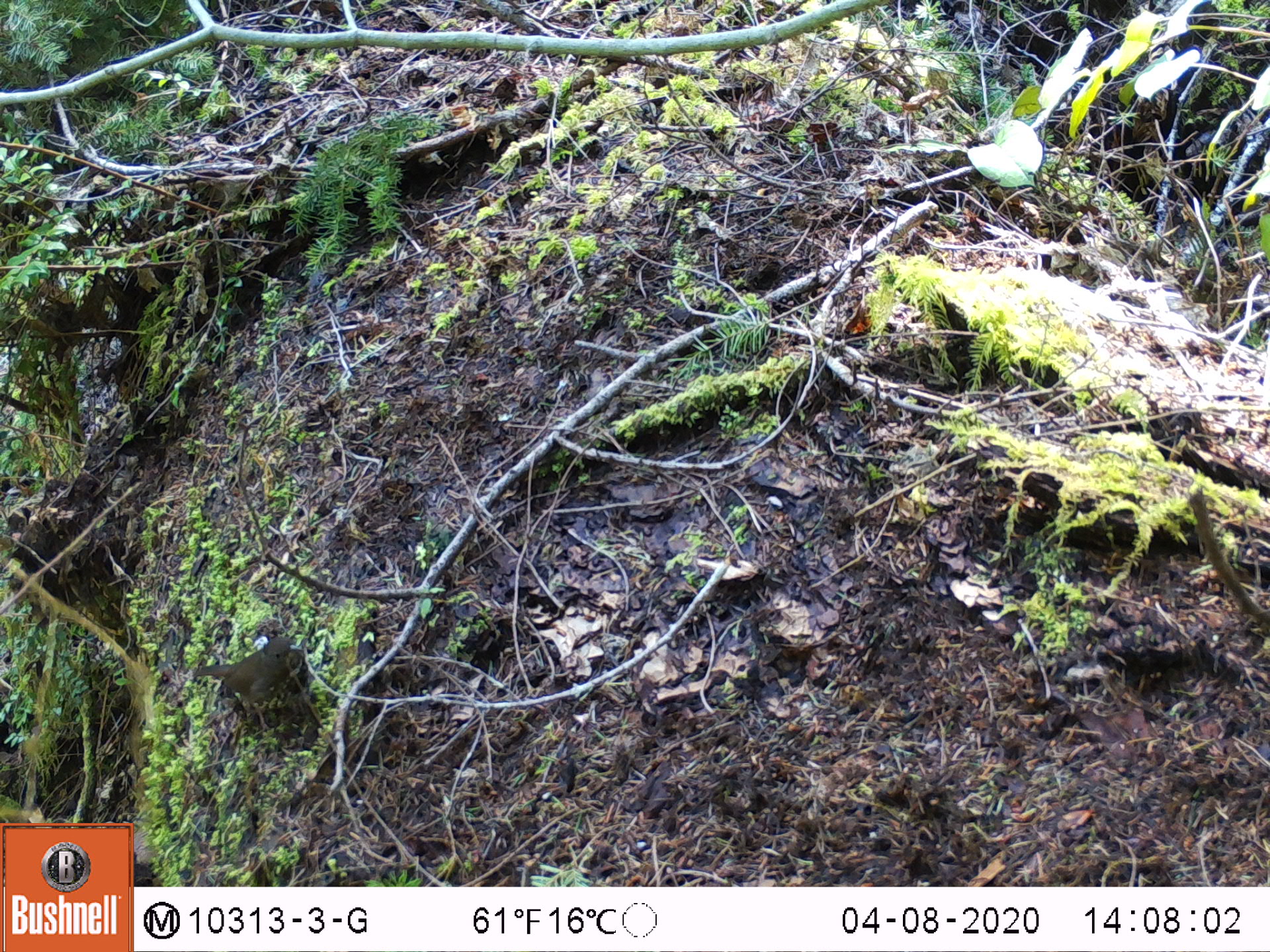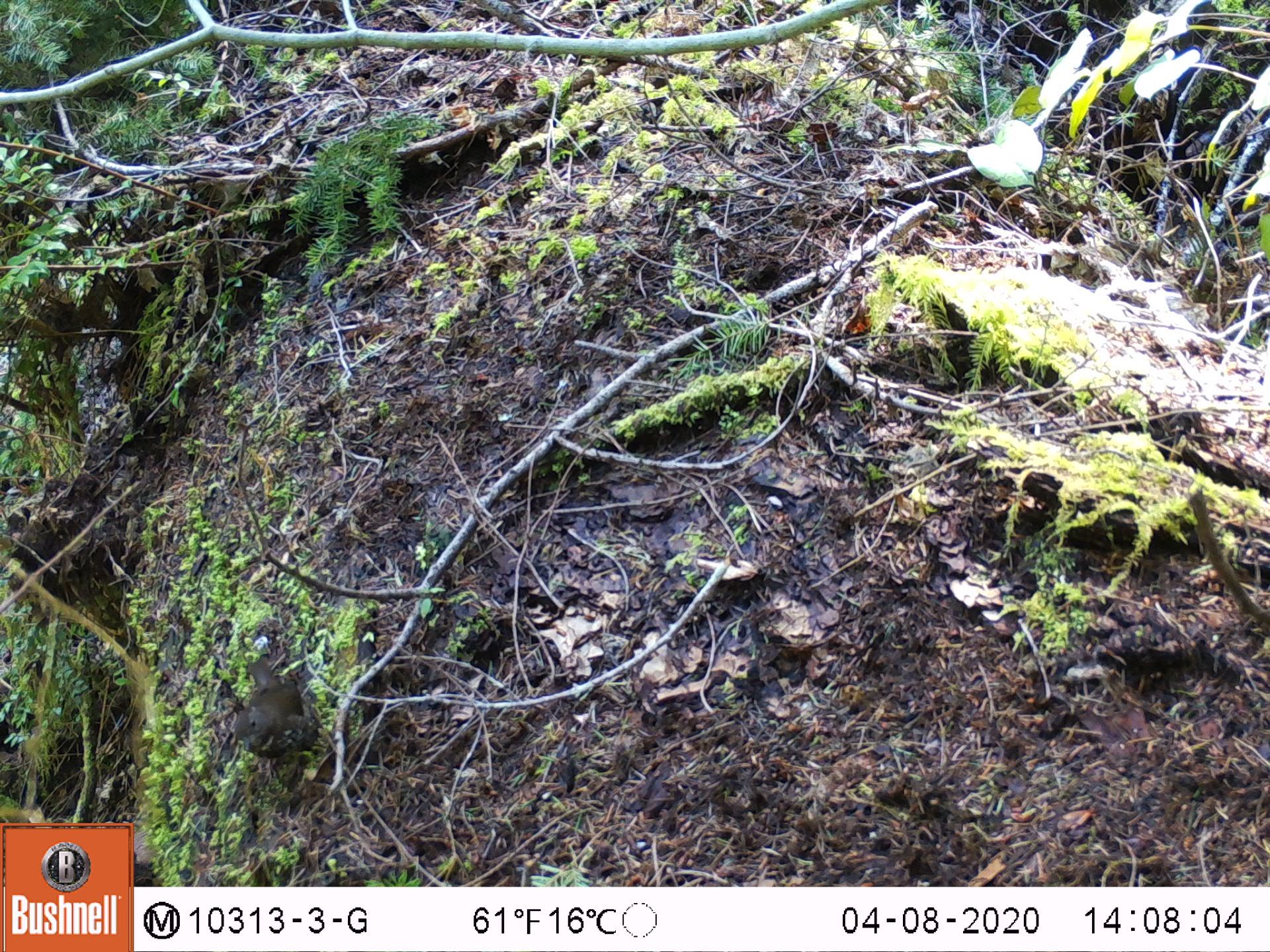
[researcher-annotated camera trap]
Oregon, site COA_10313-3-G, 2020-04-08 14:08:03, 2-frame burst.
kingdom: Animalia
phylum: Chordata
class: Aves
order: Passeriformes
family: Turdidae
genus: Catharus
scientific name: Catharus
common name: brown thrushes and nightingale-thrushes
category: catharus species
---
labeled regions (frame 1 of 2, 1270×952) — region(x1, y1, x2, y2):
catharus species: region(183, 630, 318, 749)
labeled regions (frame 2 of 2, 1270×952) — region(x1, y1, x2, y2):
catharus species: region(223, 648, 326, 790)